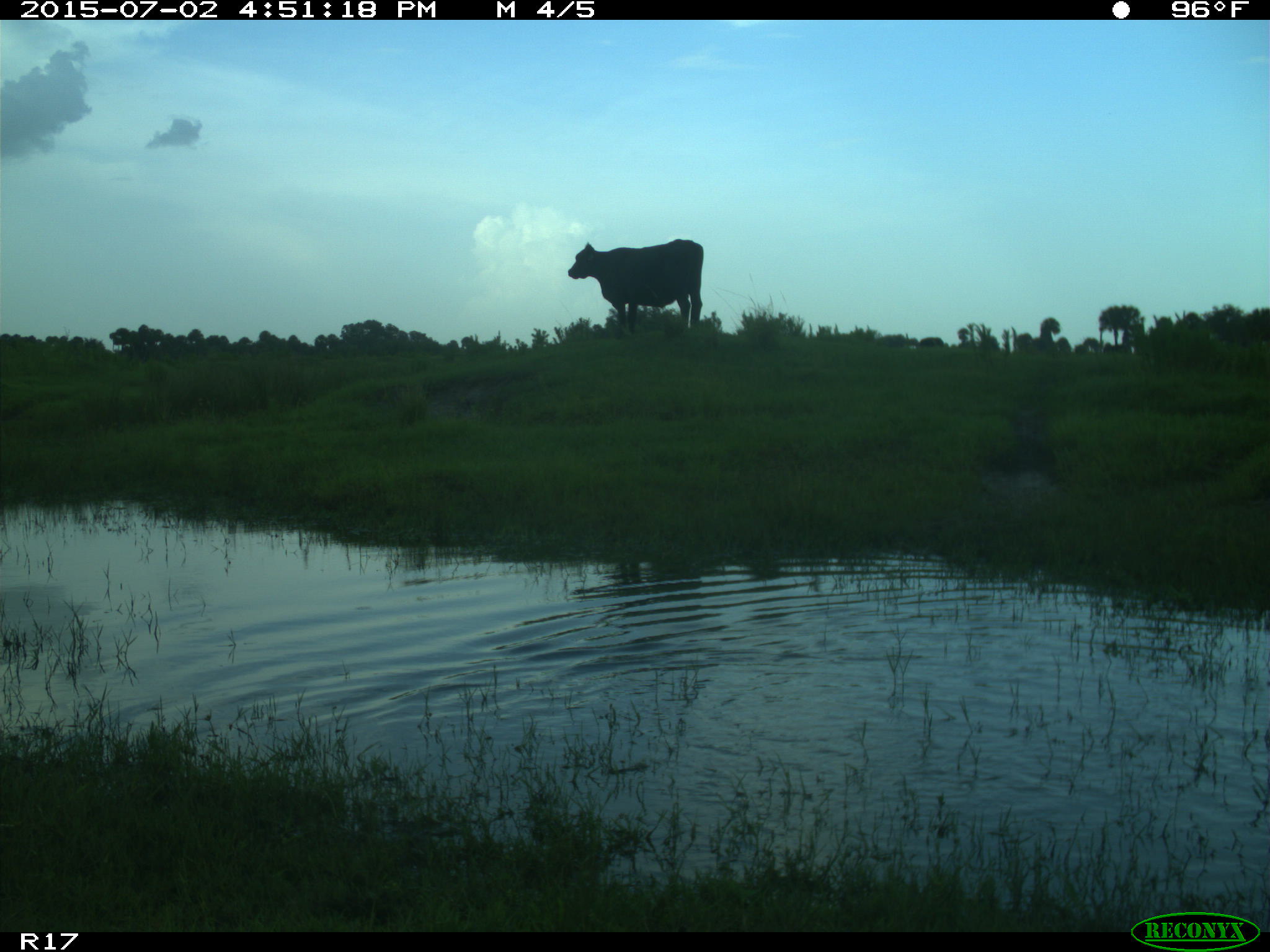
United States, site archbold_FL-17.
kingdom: Animalia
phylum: Chordata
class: Mammalia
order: Artiodactyla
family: Bovidae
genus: Bos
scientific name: Bos taurus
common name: domestic cow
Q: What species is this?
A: Bos taurus (domestic cow).